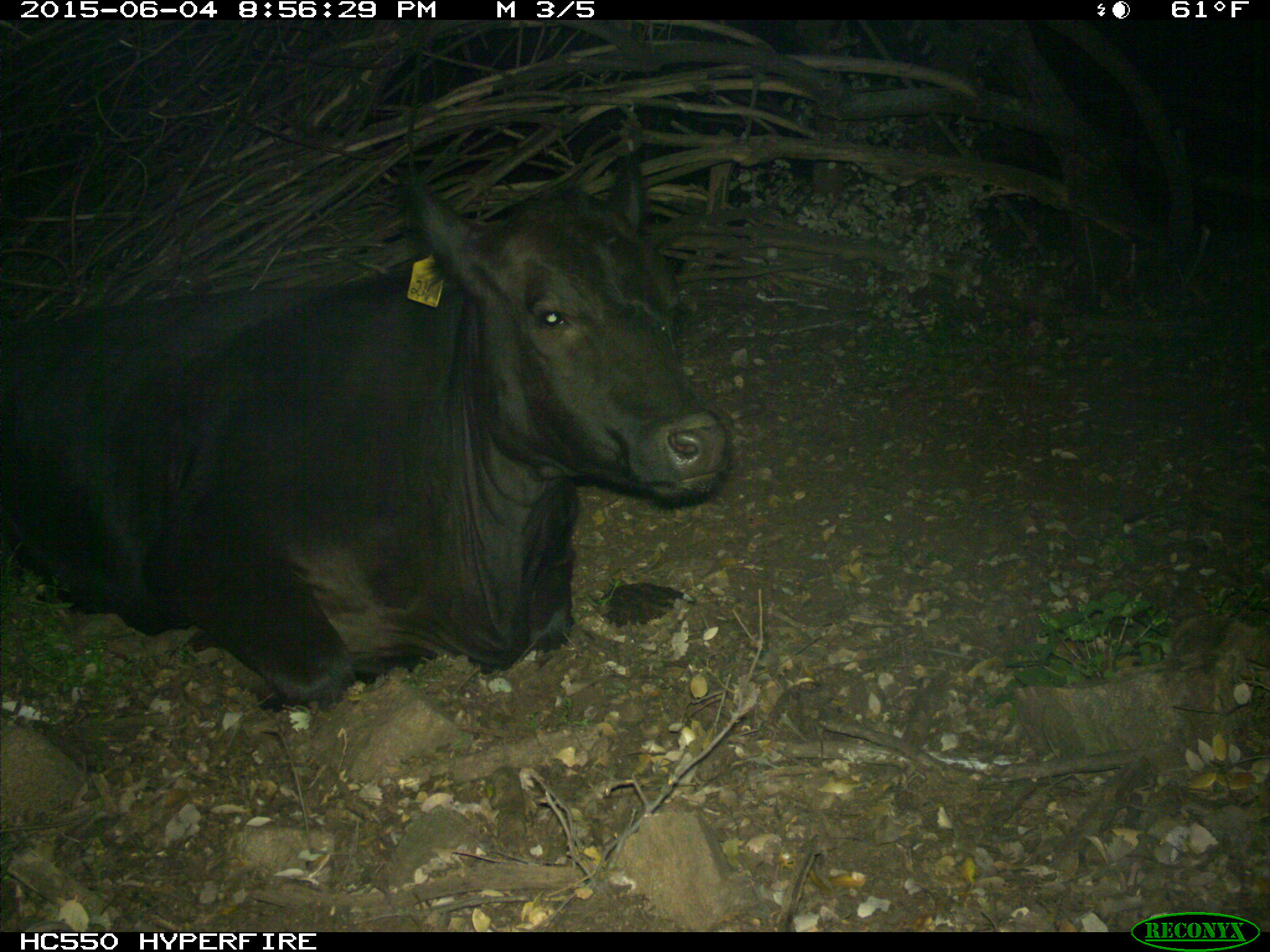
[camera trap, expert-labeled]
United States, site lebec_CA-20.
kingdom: Animalia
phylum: Chordata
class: Mammalia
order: Artiodactyla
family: Bovidae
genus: Bos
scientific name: Bos taurus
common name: domestic cow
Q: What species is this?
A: Bos taurus (domestic cow).